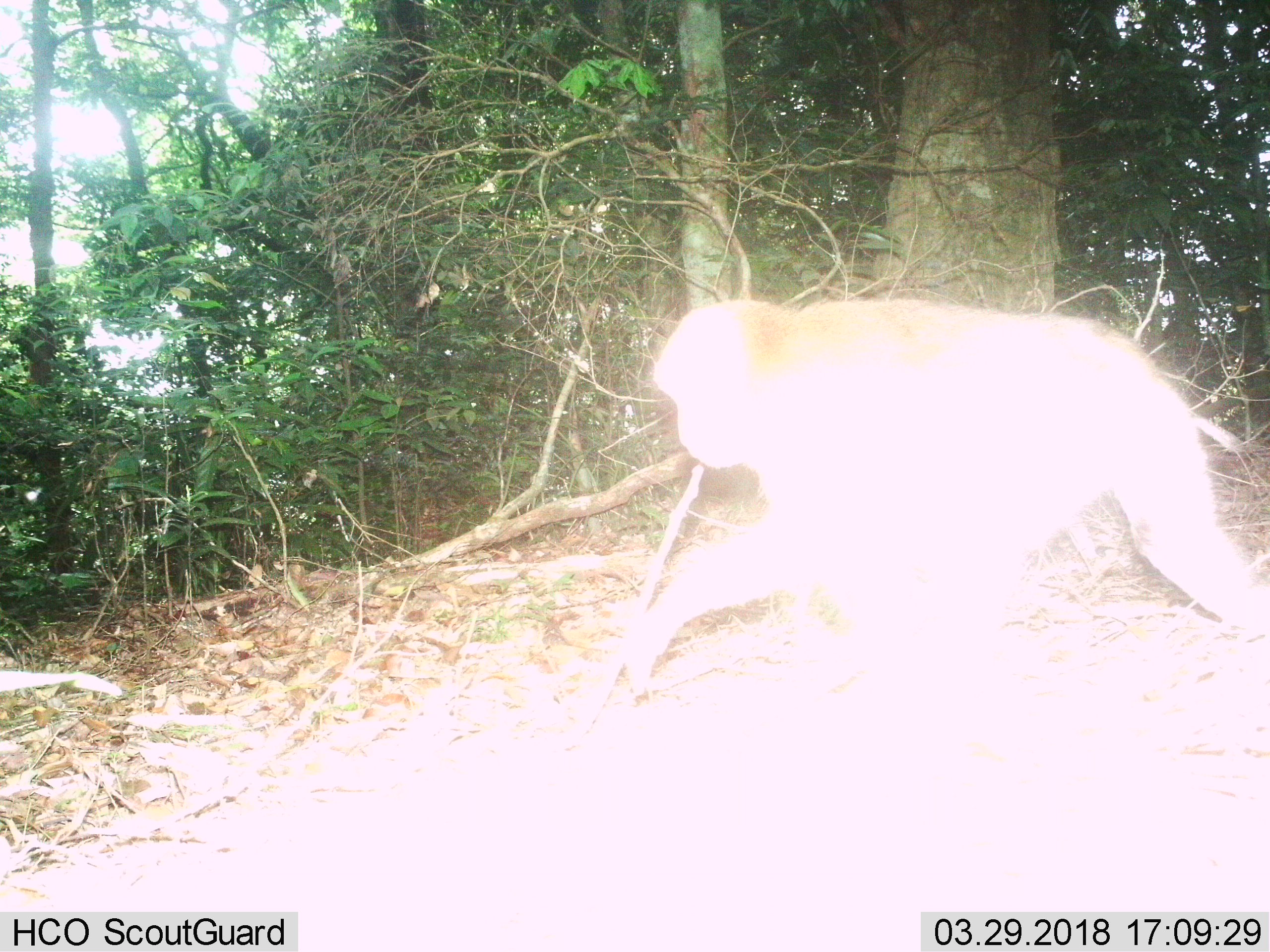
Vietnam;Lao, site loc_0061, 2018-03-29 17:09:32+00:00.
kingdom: Animalia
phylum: Chordata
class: Mammalia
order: Primates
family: Cercopithecidae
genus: Macaca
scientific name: Macaca nemestrina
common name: pig-tailed macaque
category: pig tailed macaque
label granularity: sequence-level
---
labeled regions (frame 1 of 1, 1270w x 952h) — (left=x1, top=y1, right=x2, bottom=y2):
pig tailed macaque: (left=626, top=295, right=1270, bottom=697)